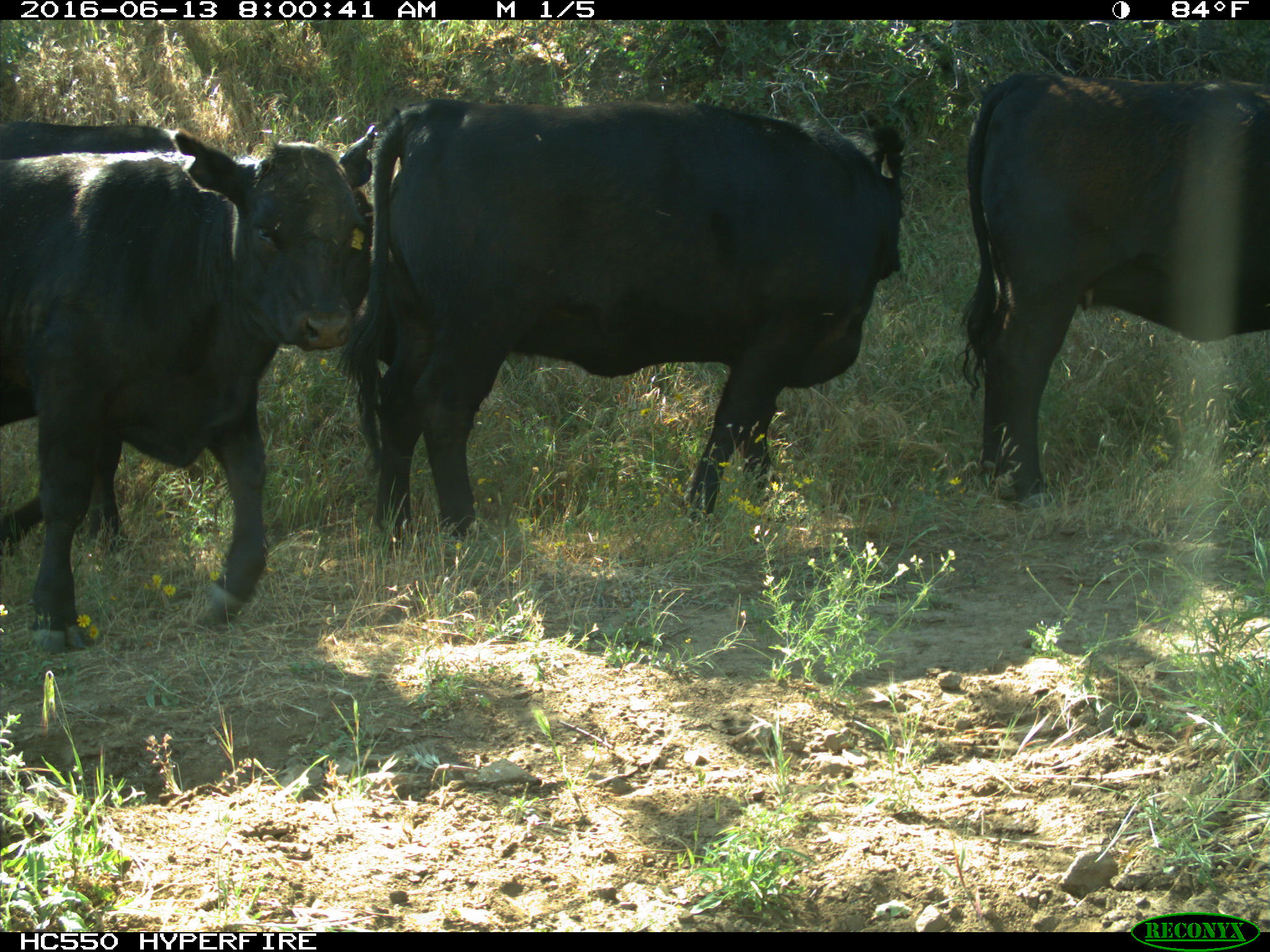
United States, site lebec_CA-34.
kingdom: Animalia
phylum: Chordata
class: Mammalia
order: Artiodactyla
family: Bovidae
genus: Bos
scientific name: Bos taurus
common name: domestic cow